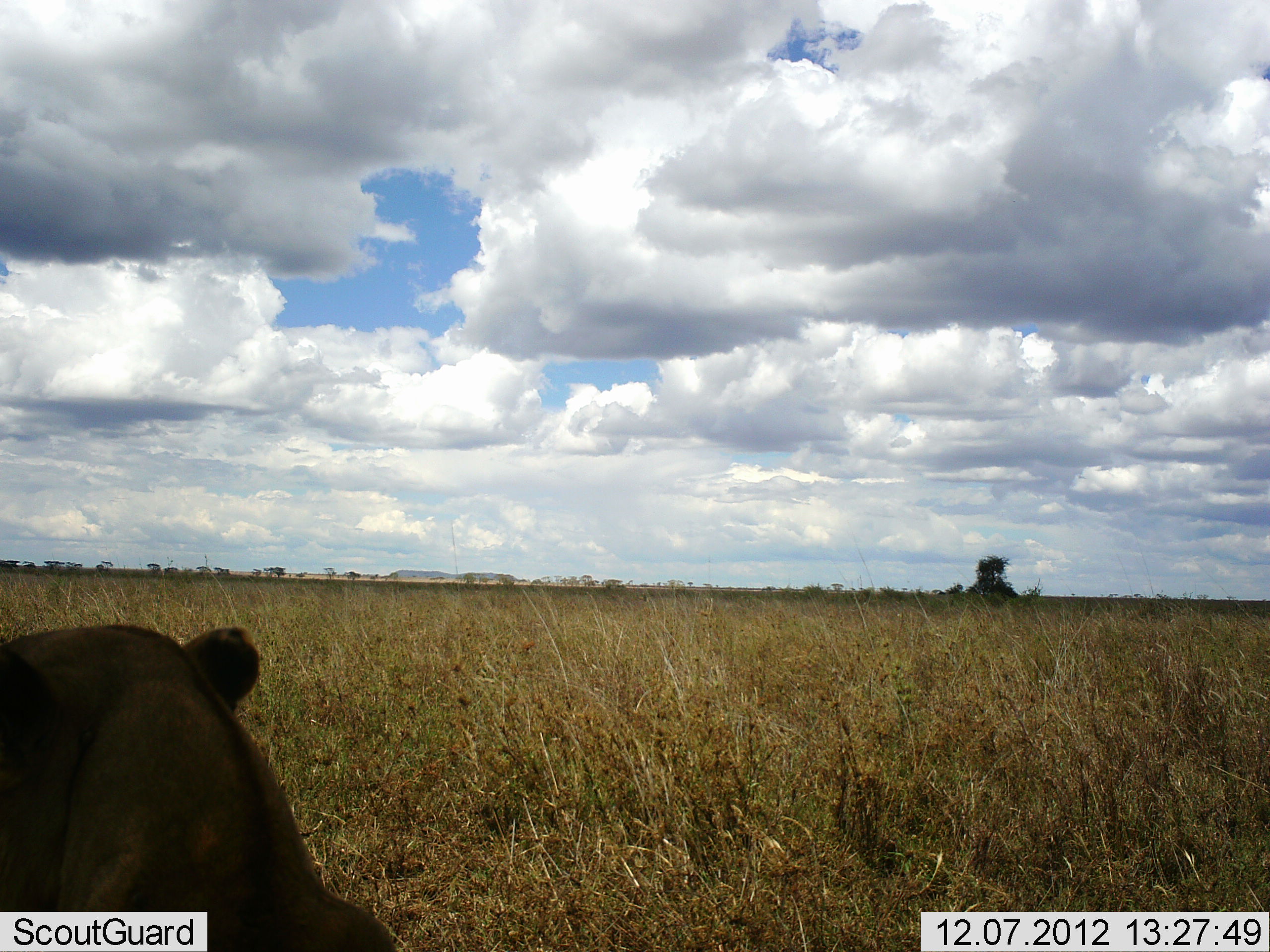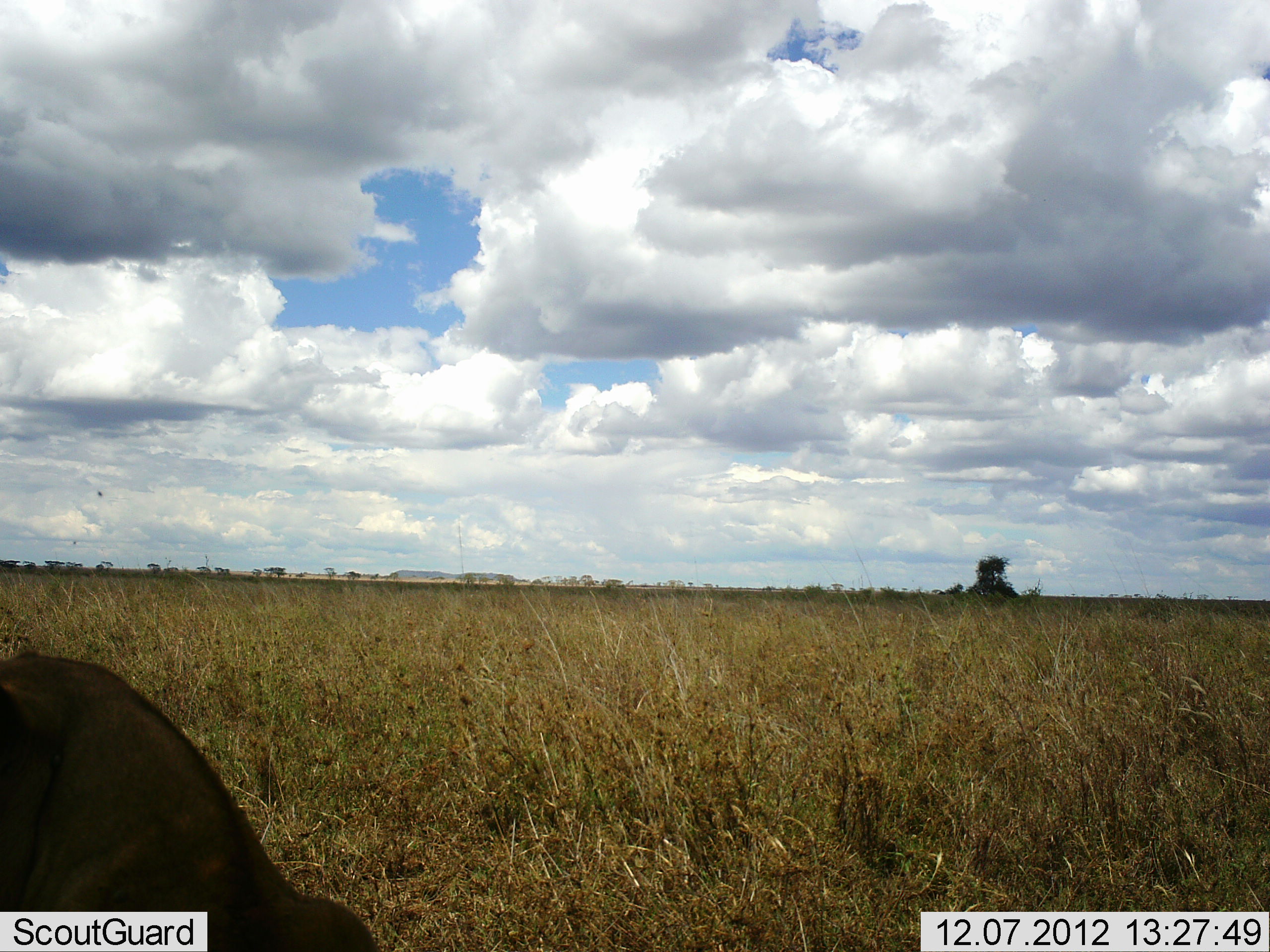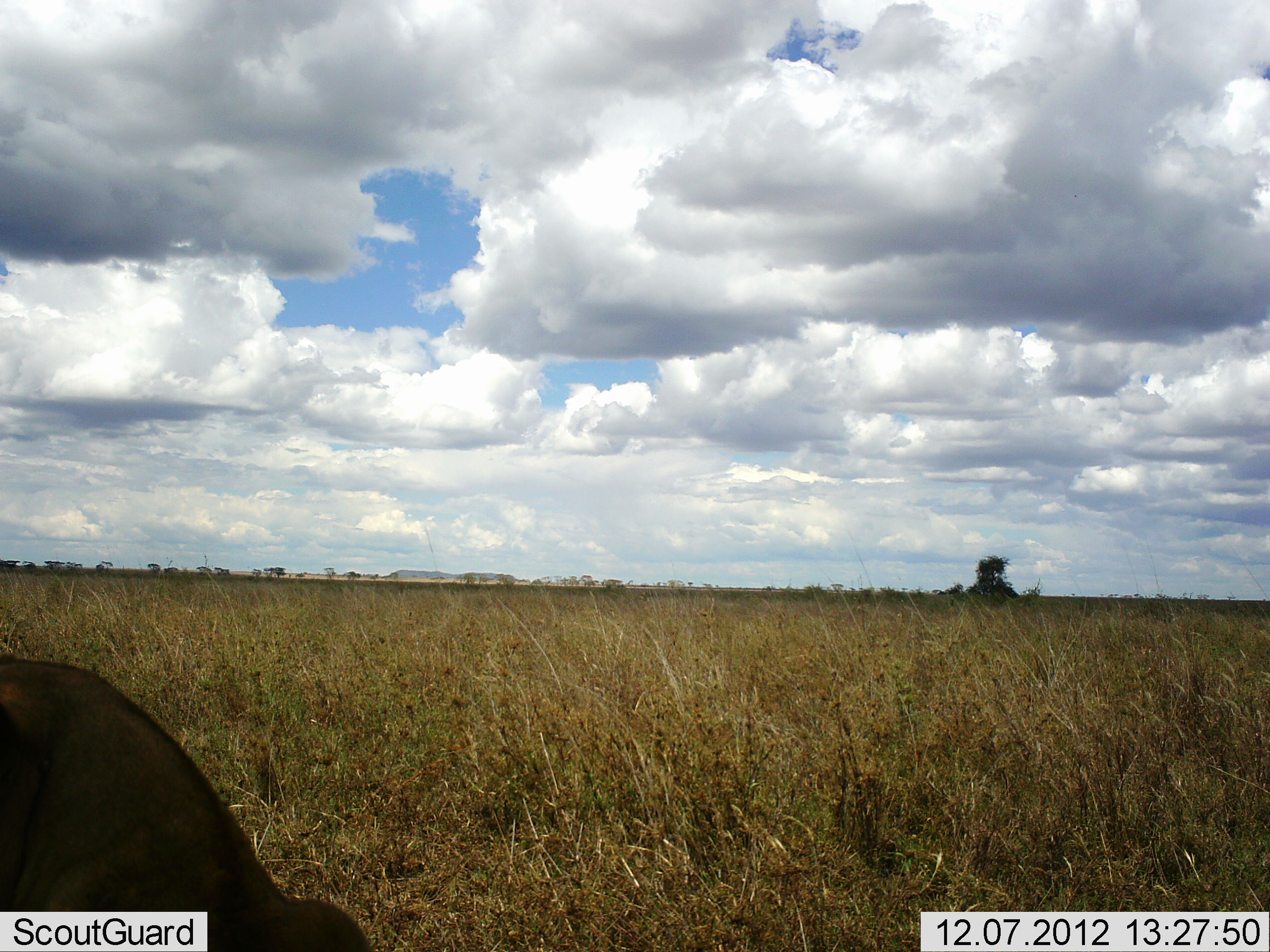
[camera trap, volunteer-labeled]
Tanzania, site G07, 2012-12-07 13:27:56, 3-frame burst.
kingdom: Animalia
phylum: Chordata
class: Mammalia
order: Carnivora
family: Felidae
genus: Panthera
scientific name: Panthera leo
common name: lion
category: lionfemale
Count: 1.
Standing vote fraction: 10%.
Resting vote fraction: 100%.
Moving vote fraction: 0%.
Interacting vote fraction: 0%.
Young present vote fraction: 0%.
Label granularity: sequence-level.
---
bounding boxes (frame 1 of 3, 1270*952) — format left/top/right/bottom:
animal: 0/623/399/952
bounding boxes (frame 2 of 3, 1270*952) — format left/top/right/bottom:
animal: 0/642/386/952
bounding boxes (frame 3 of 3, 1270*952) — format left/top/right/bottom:
animal: 0/644/378/952